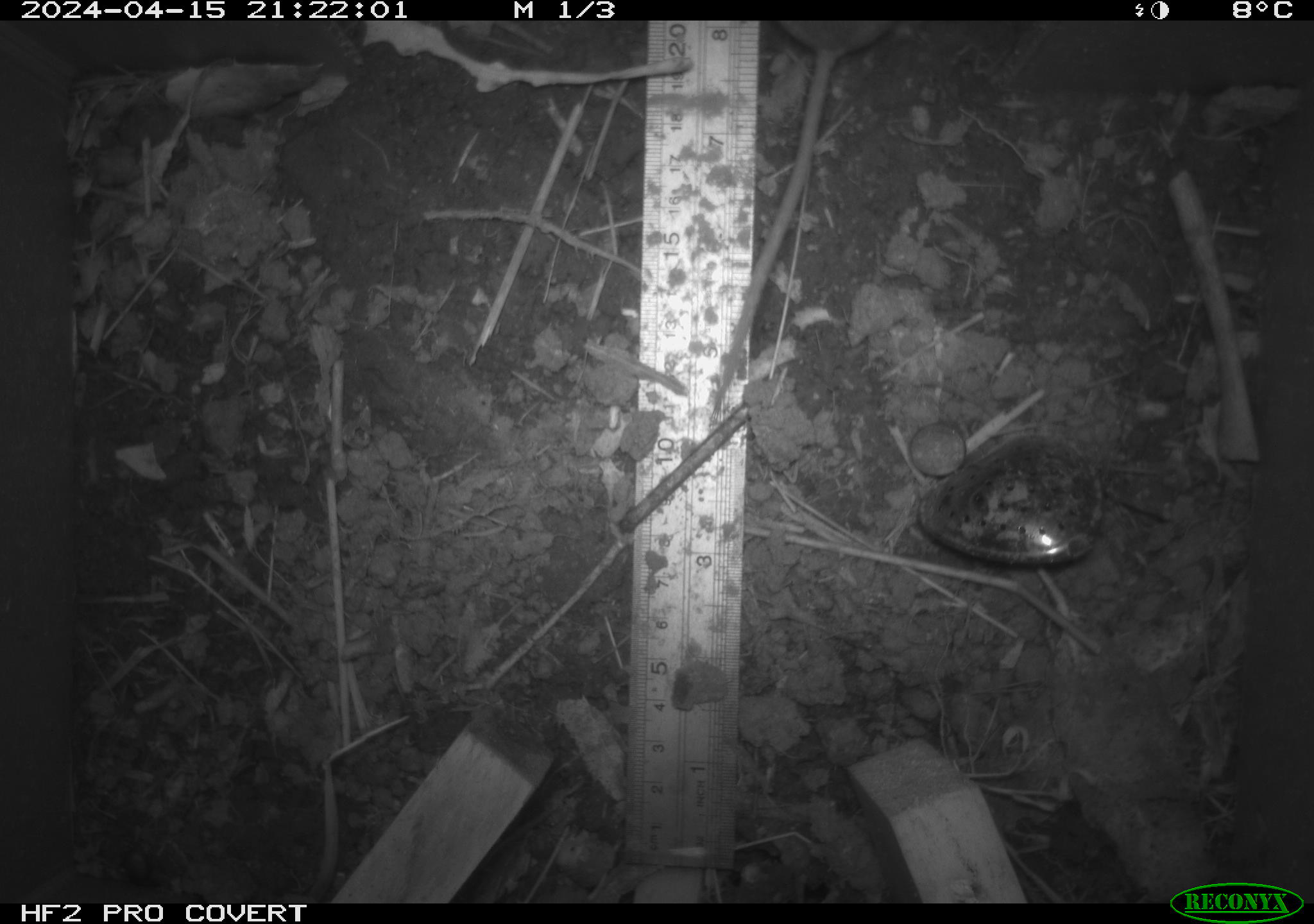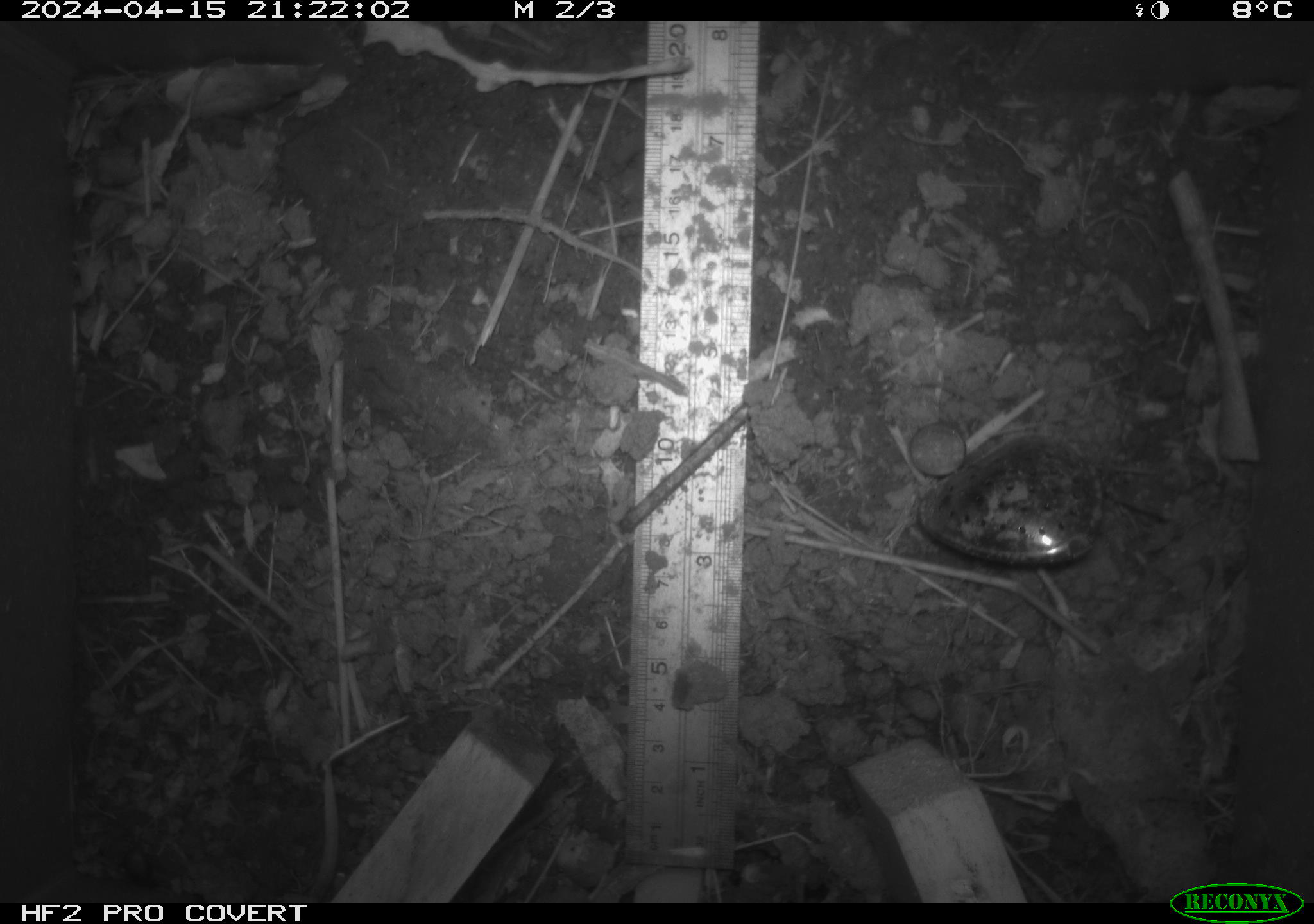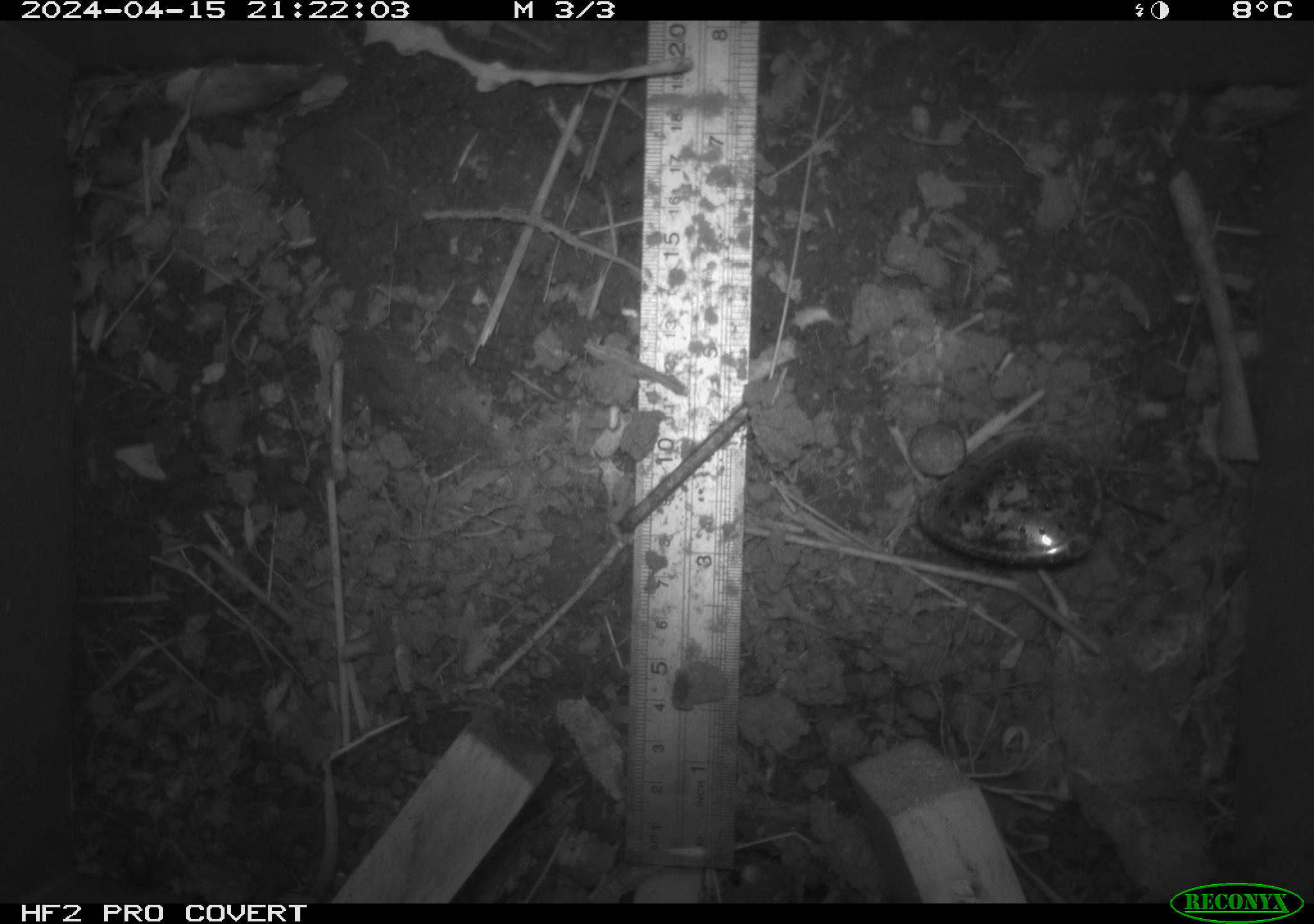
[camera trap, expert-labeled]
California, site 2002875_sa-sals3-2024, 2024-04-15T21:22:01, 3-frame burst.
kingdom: Animalia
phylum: Chordata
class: Mammalia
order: Rodentia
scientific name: Rodentia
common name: mouse species